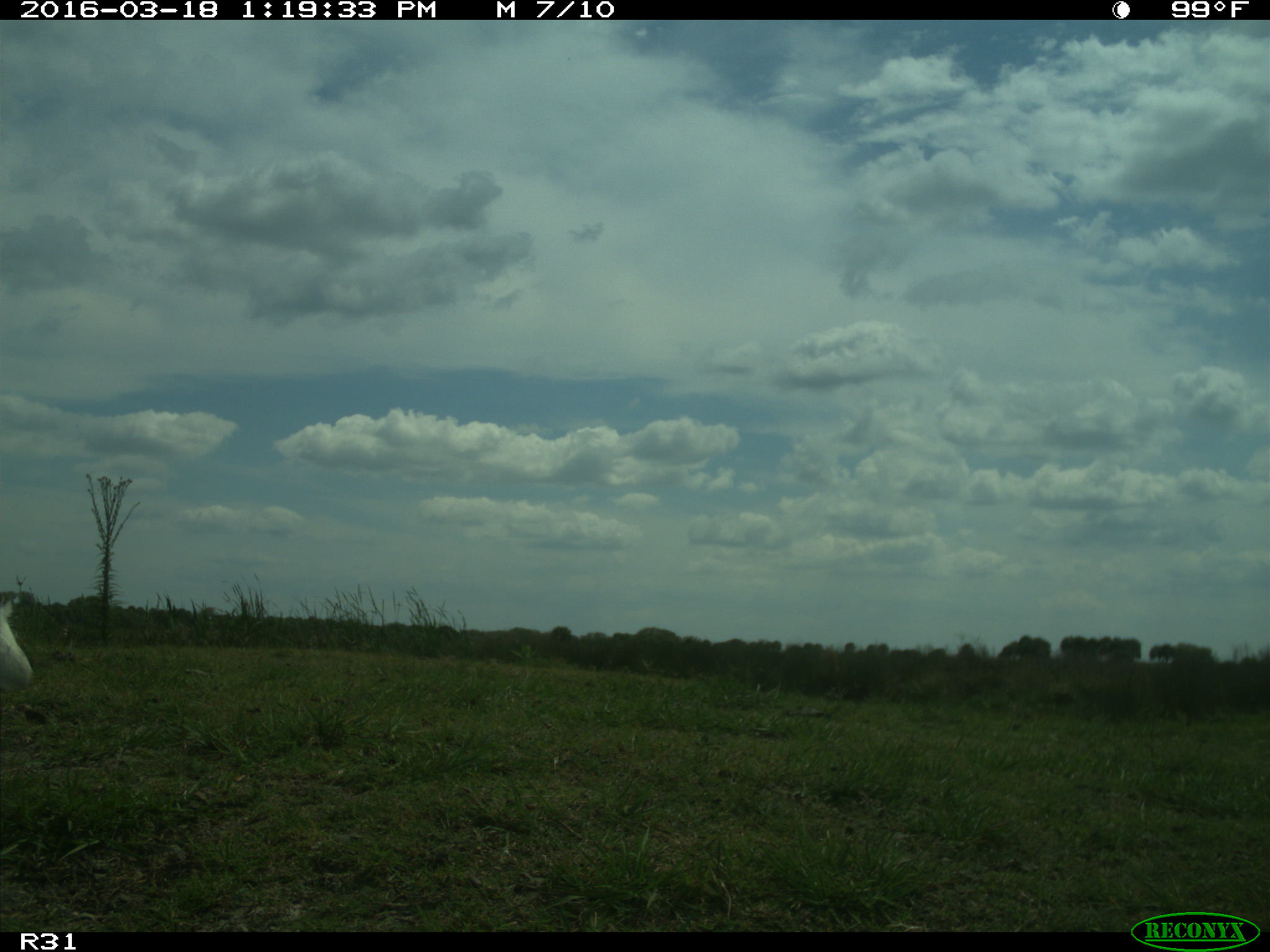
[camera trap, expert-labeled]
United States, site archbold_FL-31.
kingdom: Animalia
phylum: Chordata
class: Aves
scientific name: Aves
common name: birds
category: unidentified bird